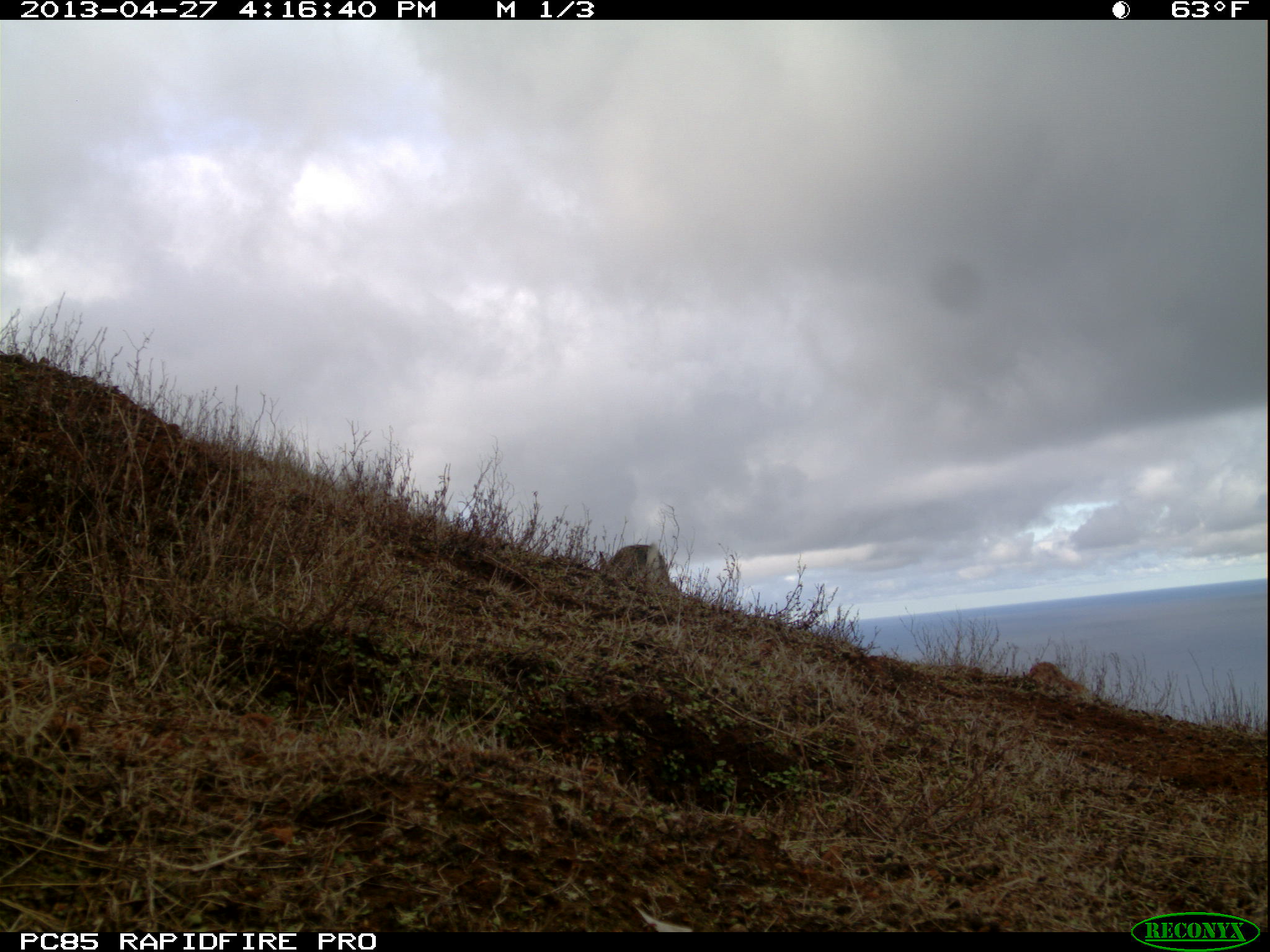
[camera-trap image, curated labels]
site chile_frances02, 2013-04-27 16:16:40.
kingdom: Animalia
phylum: Chordata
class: Mammalia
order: Lagomorpha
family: Leporidae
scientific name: Leporidae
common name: rabbits and hares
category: rabbit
Rabbit (rabbits and hares) (Leporidae).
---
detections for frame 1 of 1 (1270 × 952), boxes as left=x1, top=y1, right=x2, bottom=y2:
rabbit: left=595, top=539, right=672, bottom=595